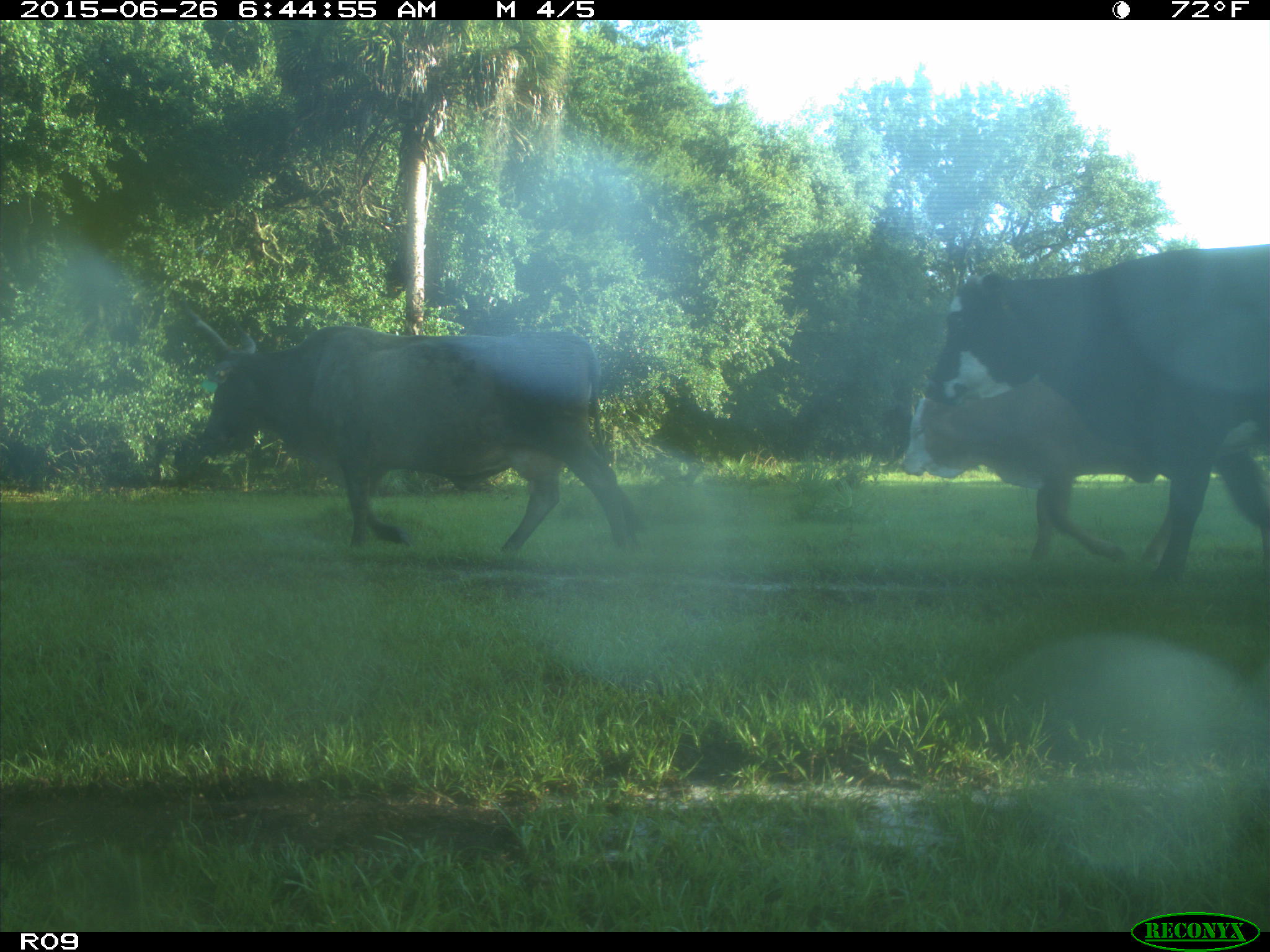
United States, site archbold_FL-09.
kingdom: Animalia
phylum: Chordata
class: Mammalia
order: Artiodactyla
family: Bovidae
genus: Bos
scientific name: Bos taurus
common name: domestic cow